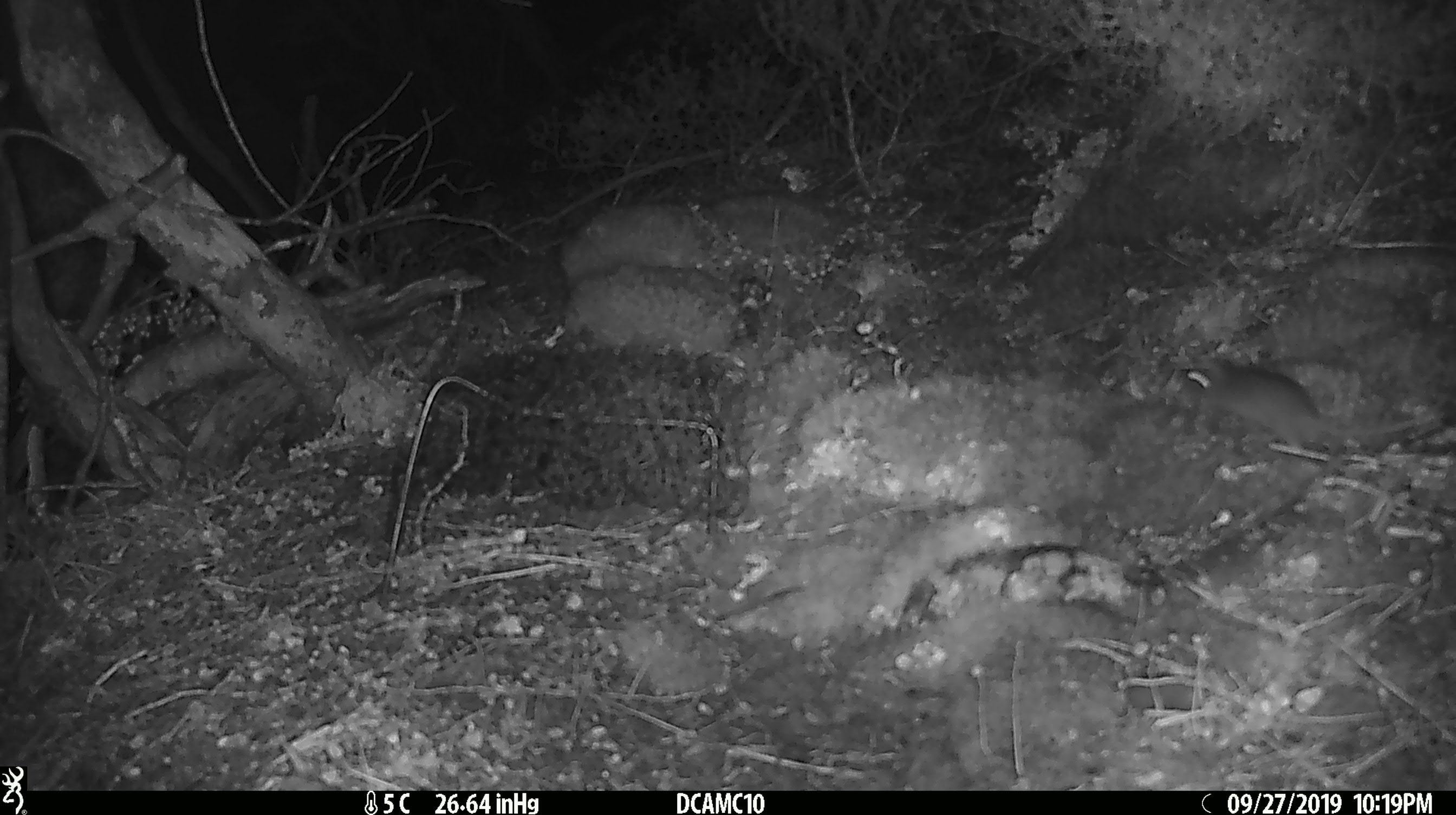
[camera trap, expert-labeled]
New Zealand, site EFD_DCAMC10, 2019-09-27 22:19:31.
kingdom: Animalia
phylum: Chordata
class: Mammalia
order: Rodentia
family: Muridae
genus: Mus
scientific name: Mus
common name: mouse